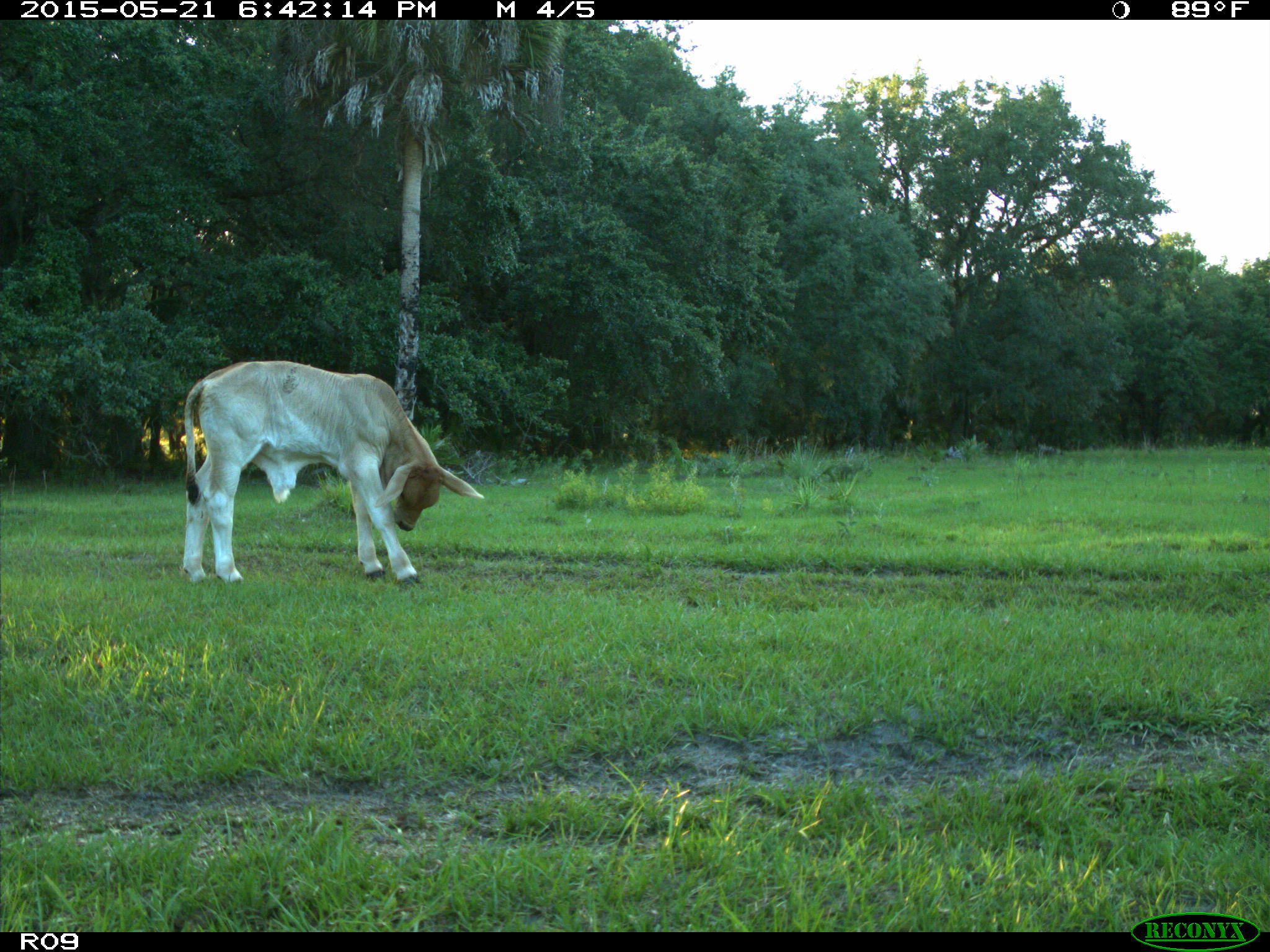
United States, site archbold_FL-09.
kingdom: Animalia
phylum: Chordata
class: Mammalia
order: Artiodactyla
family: Bovidae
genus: Bos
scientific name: Bos taurus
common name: domestic cow